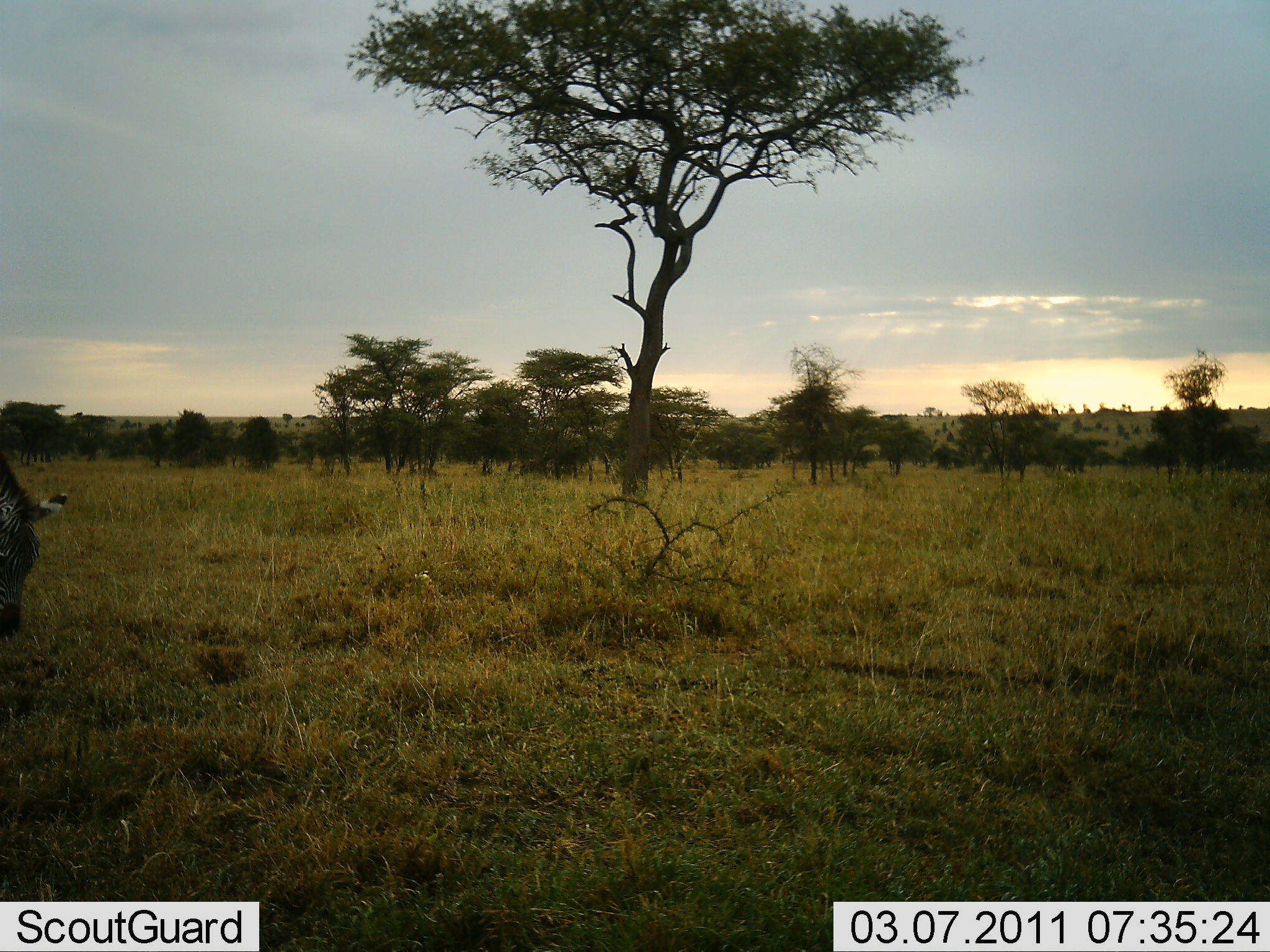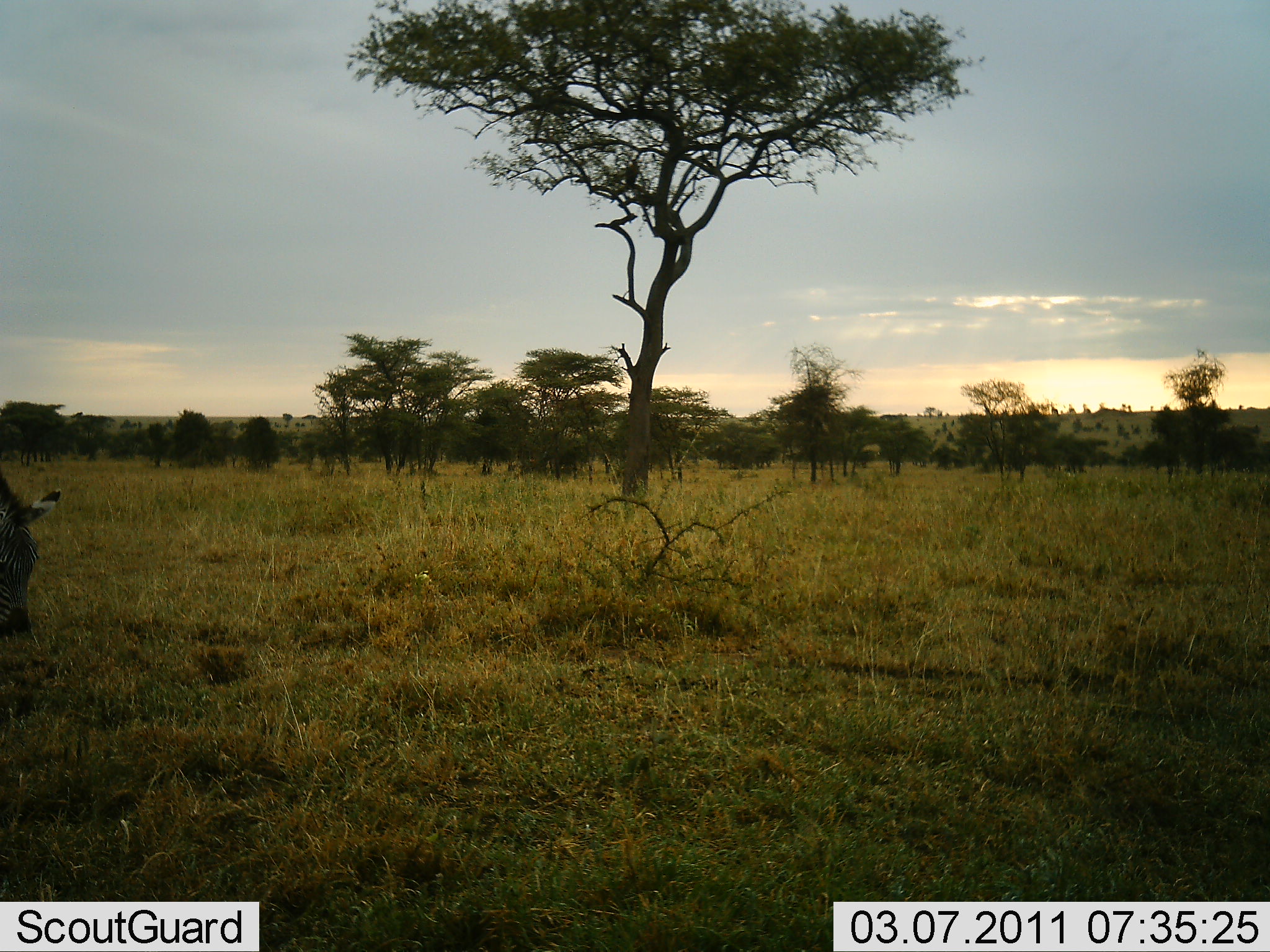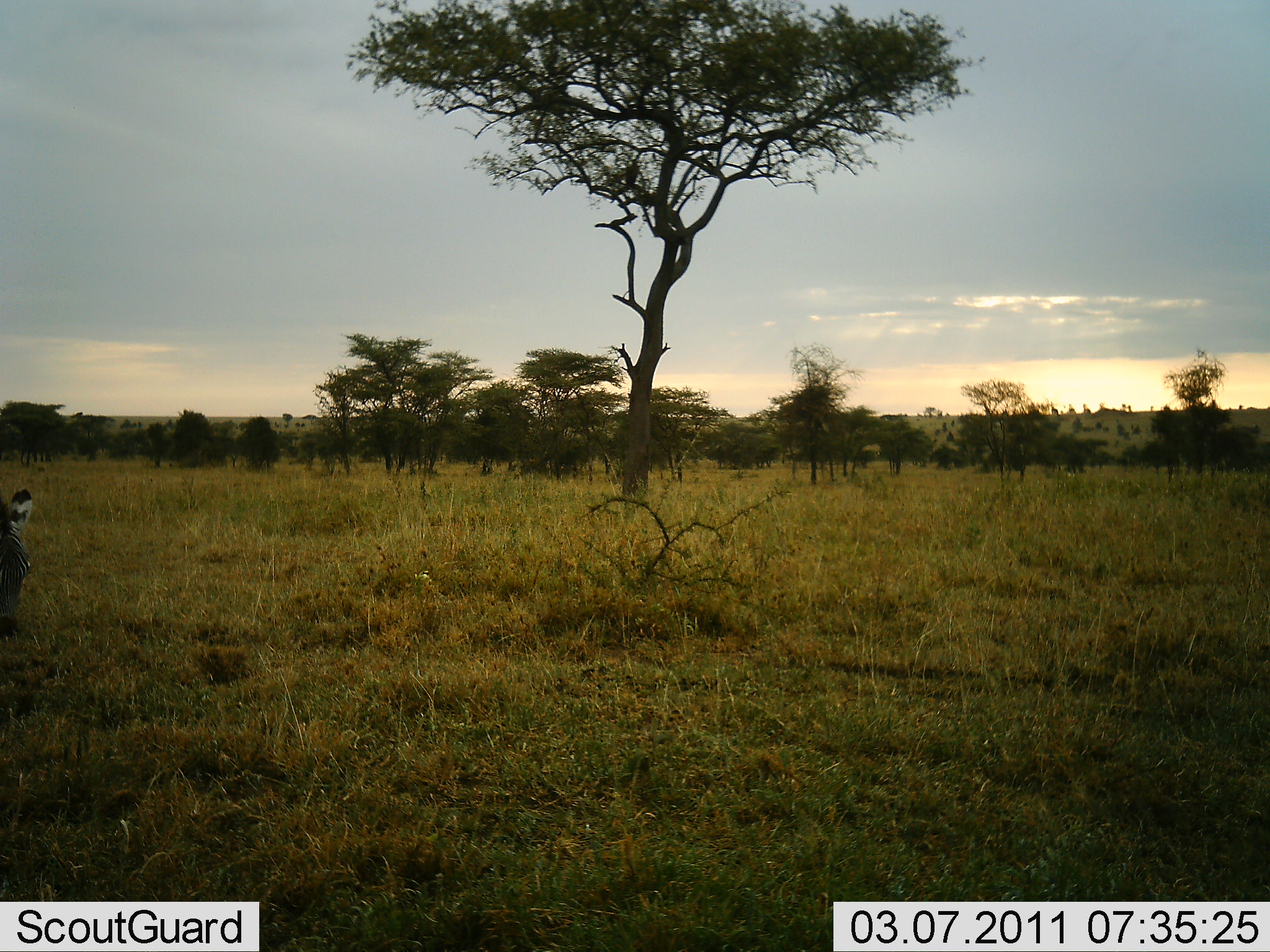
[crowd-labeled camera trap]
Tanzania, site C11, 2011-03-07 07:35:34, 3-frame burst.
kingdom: Animalia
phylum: Chordata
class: Mammalia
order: Perissodactyla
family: Equidae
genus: Equus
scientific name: Equus quagga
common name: plains zebra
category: zebra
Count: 1.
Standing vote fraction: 15%.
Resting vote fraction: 0%.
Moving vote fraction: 8%.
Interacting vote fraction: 0%.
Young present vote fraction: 0%.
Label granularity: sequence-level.